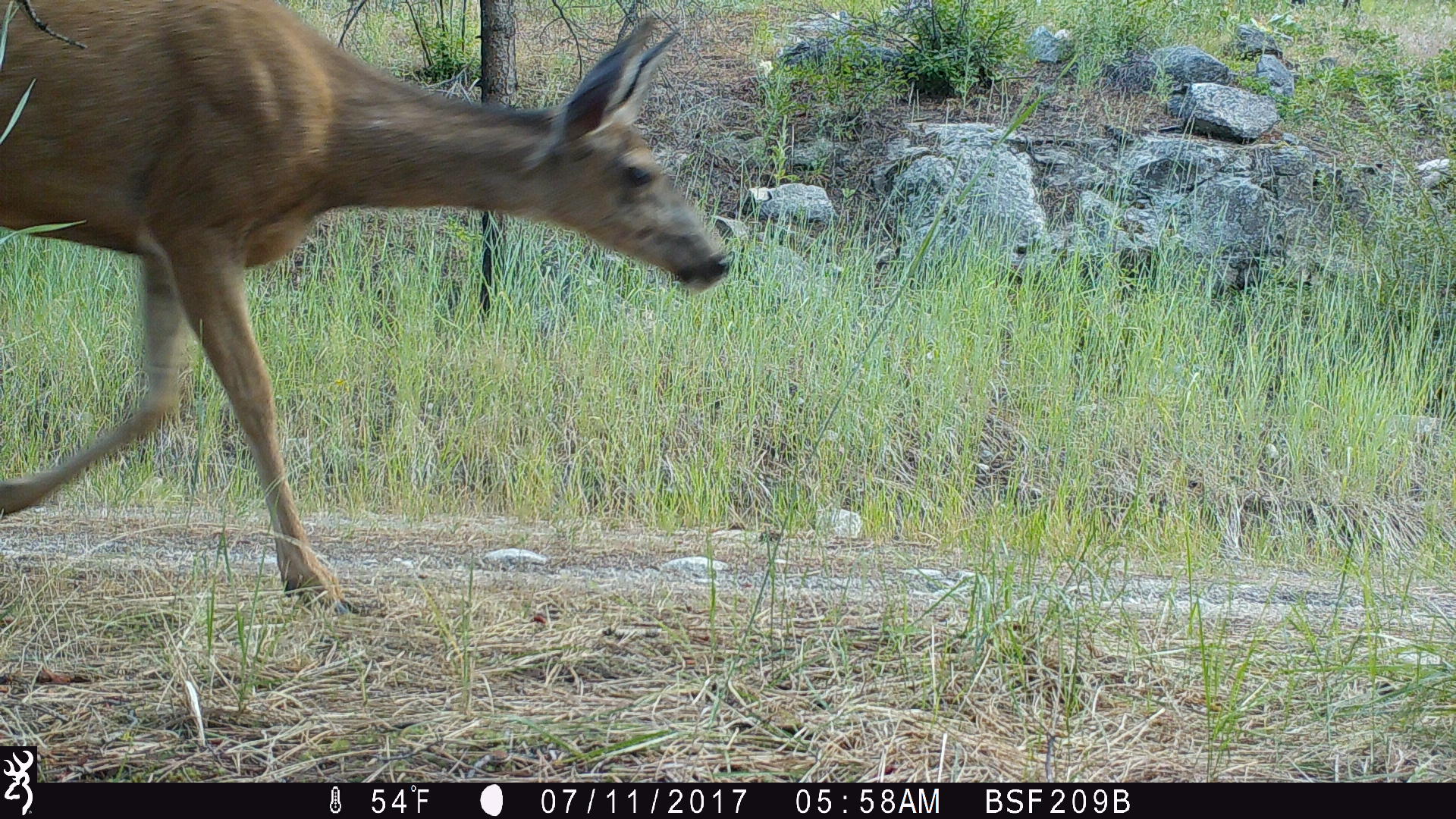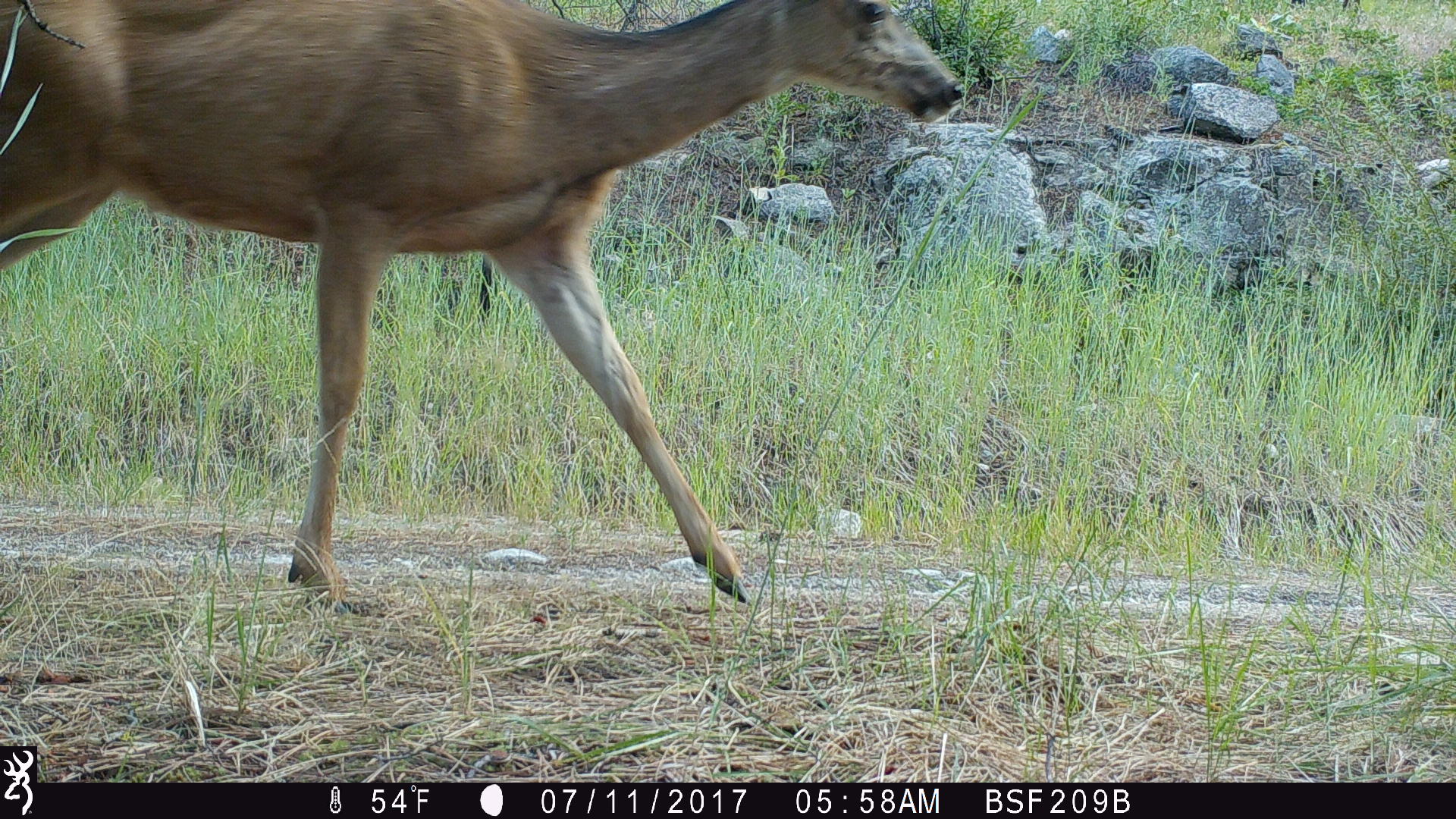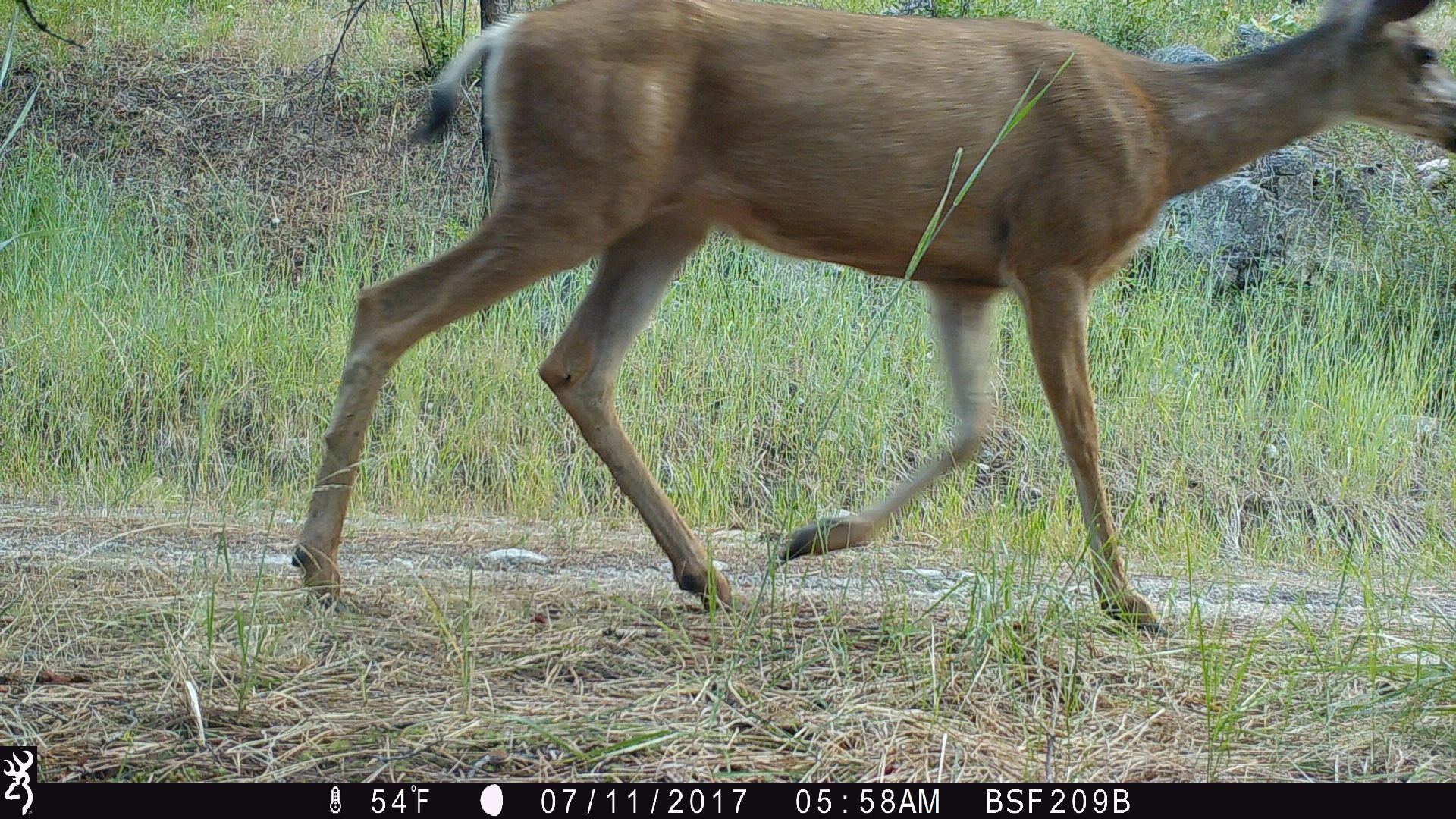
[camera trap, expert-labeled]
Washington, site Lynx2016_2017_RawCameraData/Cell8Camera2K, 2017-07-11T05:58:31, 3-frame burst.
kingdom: Animalia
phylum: Chordata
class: Mammalia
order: Artiodactyla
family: Cervidae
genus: Odocoileus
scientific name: Odocoileus hemionus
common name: mule deer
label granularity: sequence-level